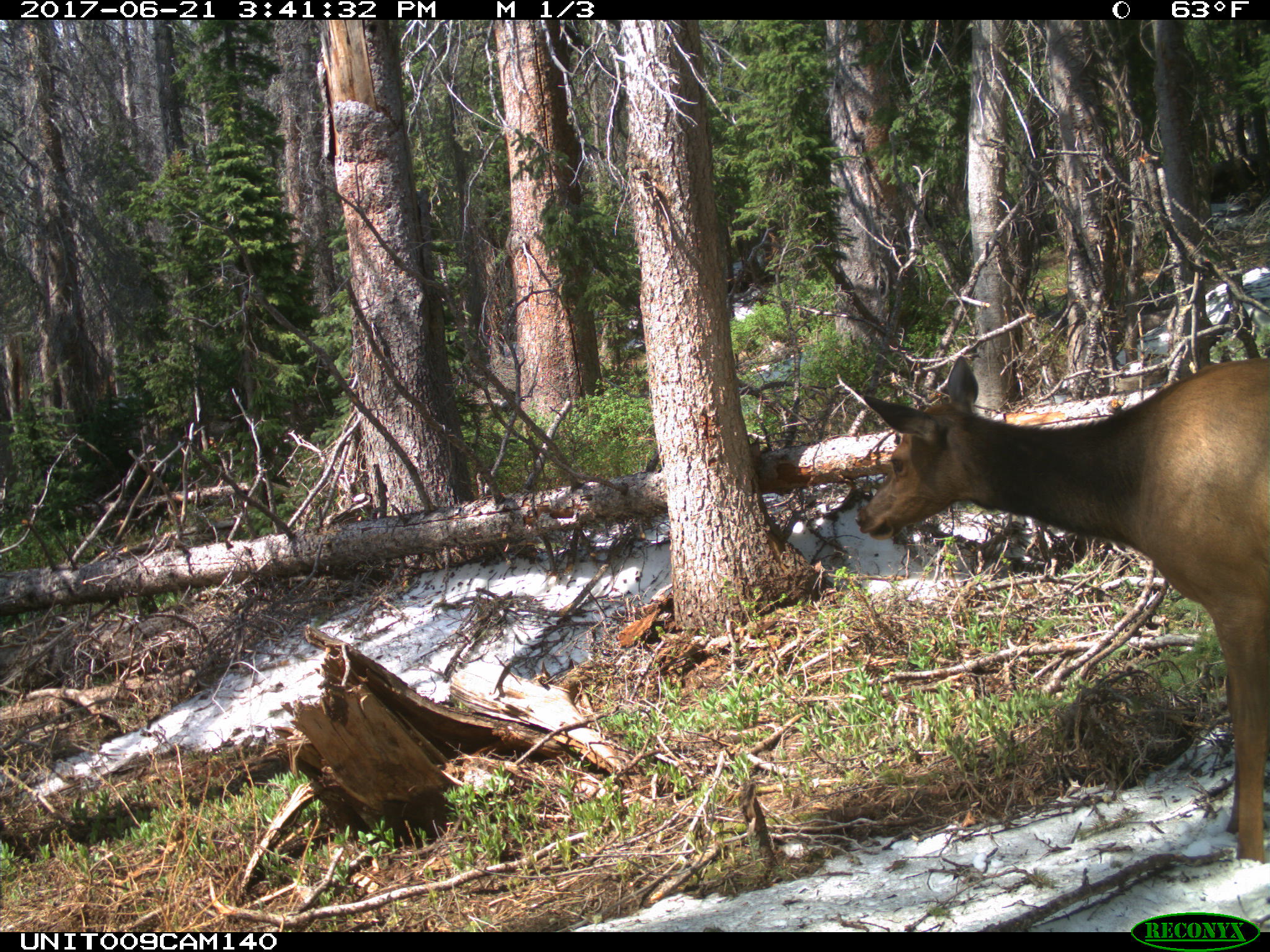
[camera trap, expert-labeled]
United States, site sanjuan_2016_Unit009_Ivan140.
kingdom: Animalia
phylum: Chordata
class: Mammalia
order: Artiodactyla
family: Cervidae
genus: Cervus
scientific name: Cervus elaphus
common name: red deer